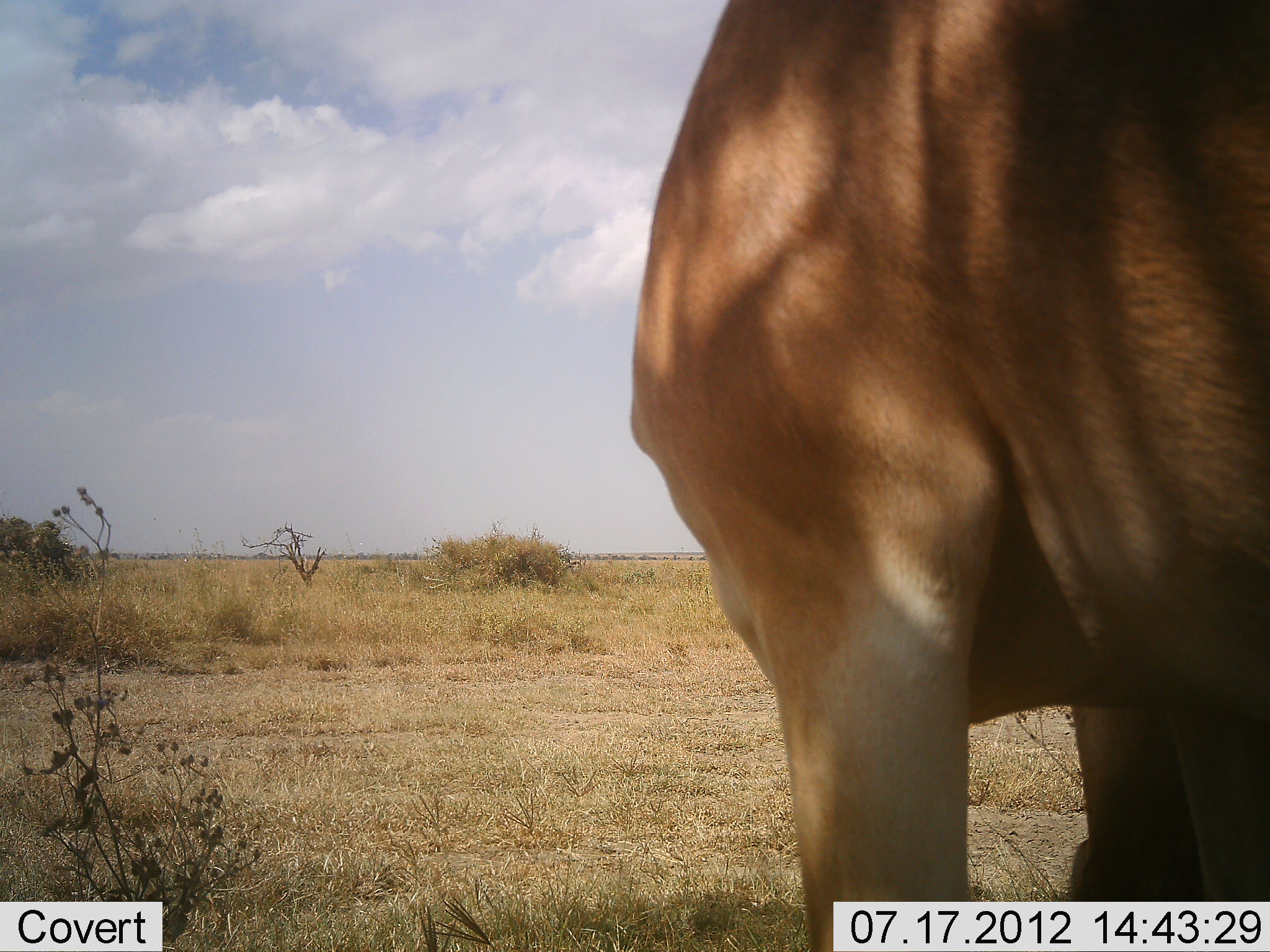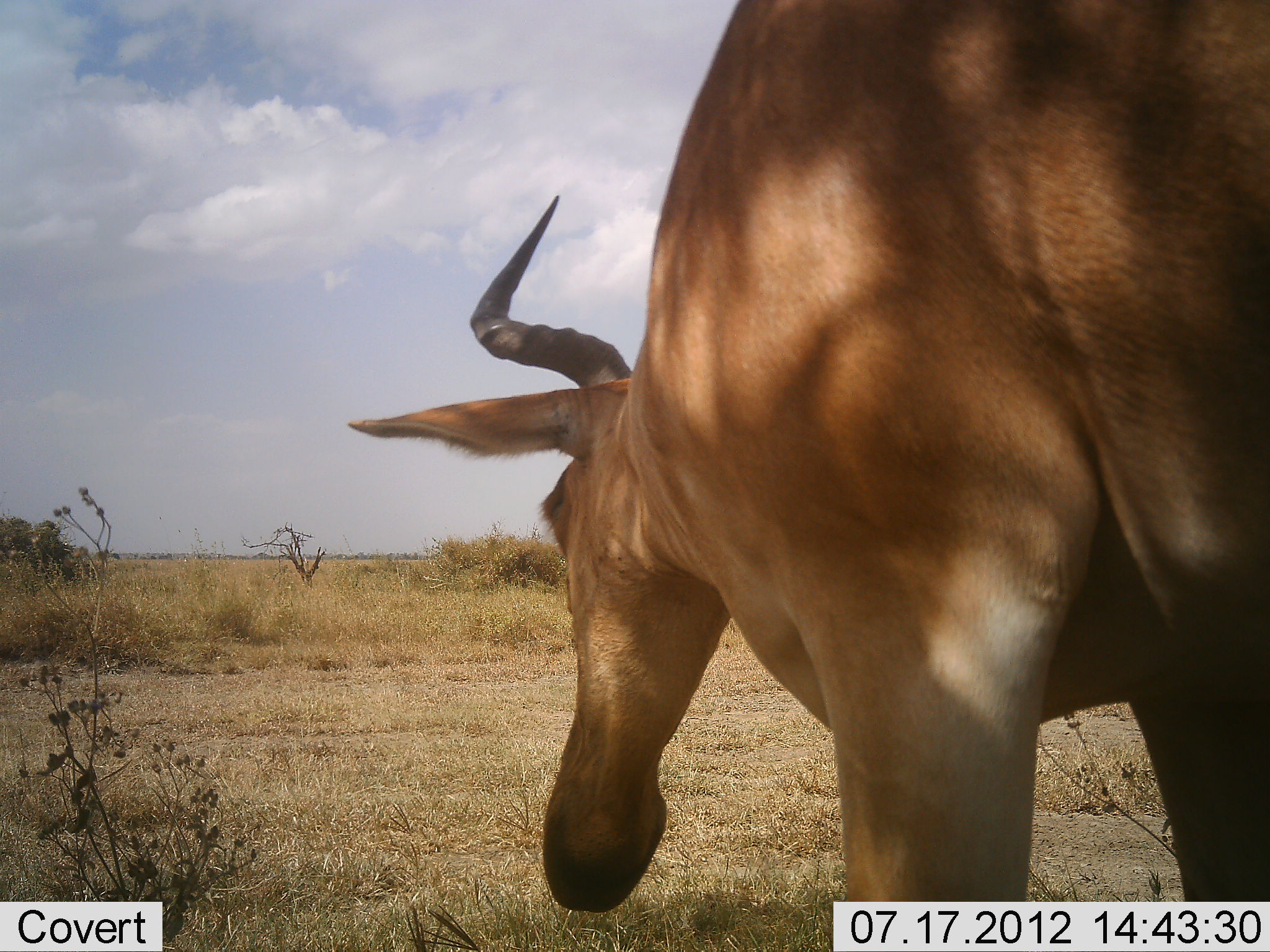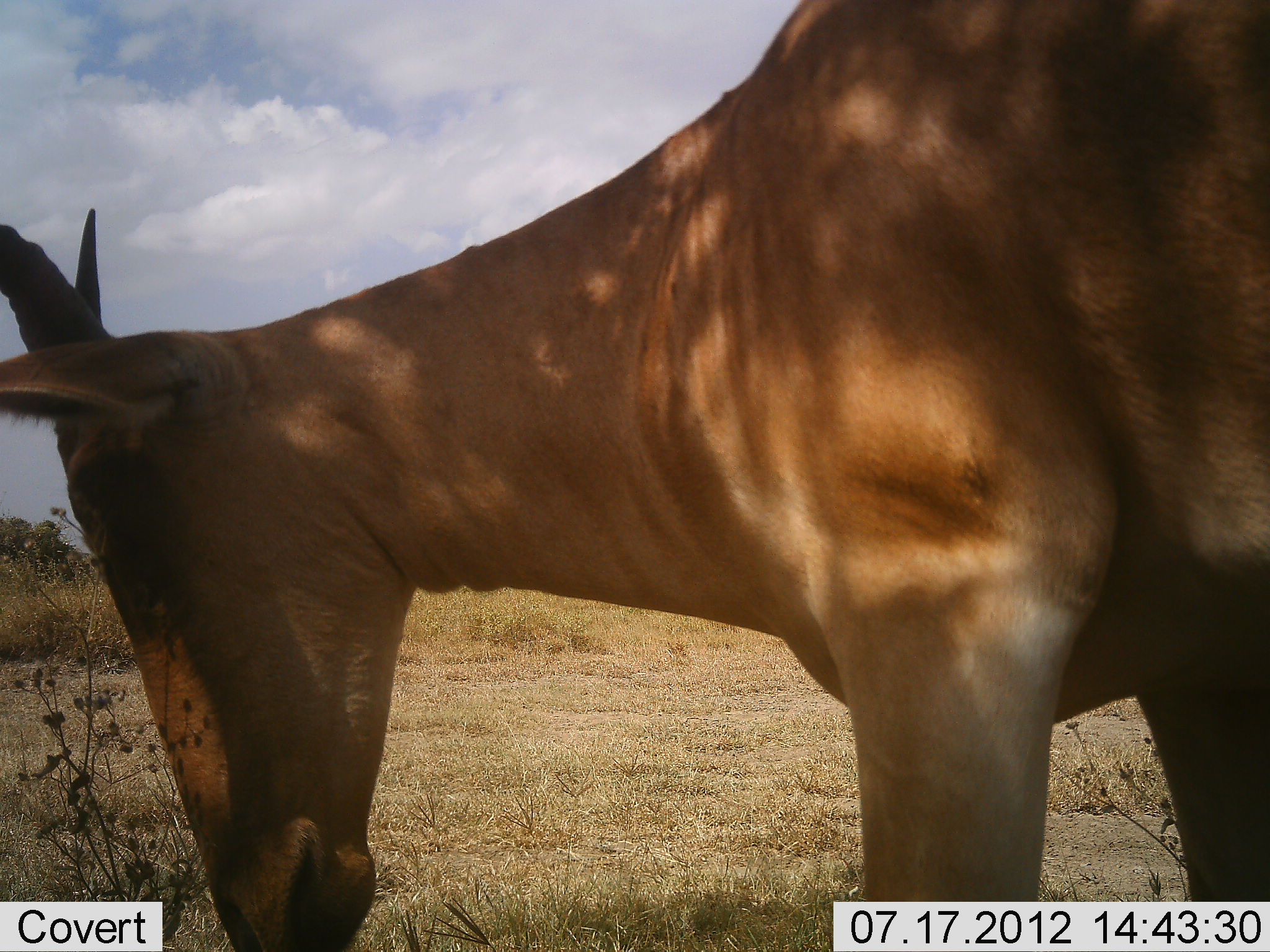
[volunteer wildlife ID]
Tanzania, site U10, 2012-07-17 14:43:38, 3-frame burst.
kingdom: Animalia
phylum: Chordata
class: Mammalia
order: Artiodactyla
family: Bovidae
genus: Alcelaphus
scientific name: Alcelaphus buselaphus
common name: hartebeest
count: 1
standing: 70%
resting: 0%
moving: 10%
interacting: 0%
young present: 0%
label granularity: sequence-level